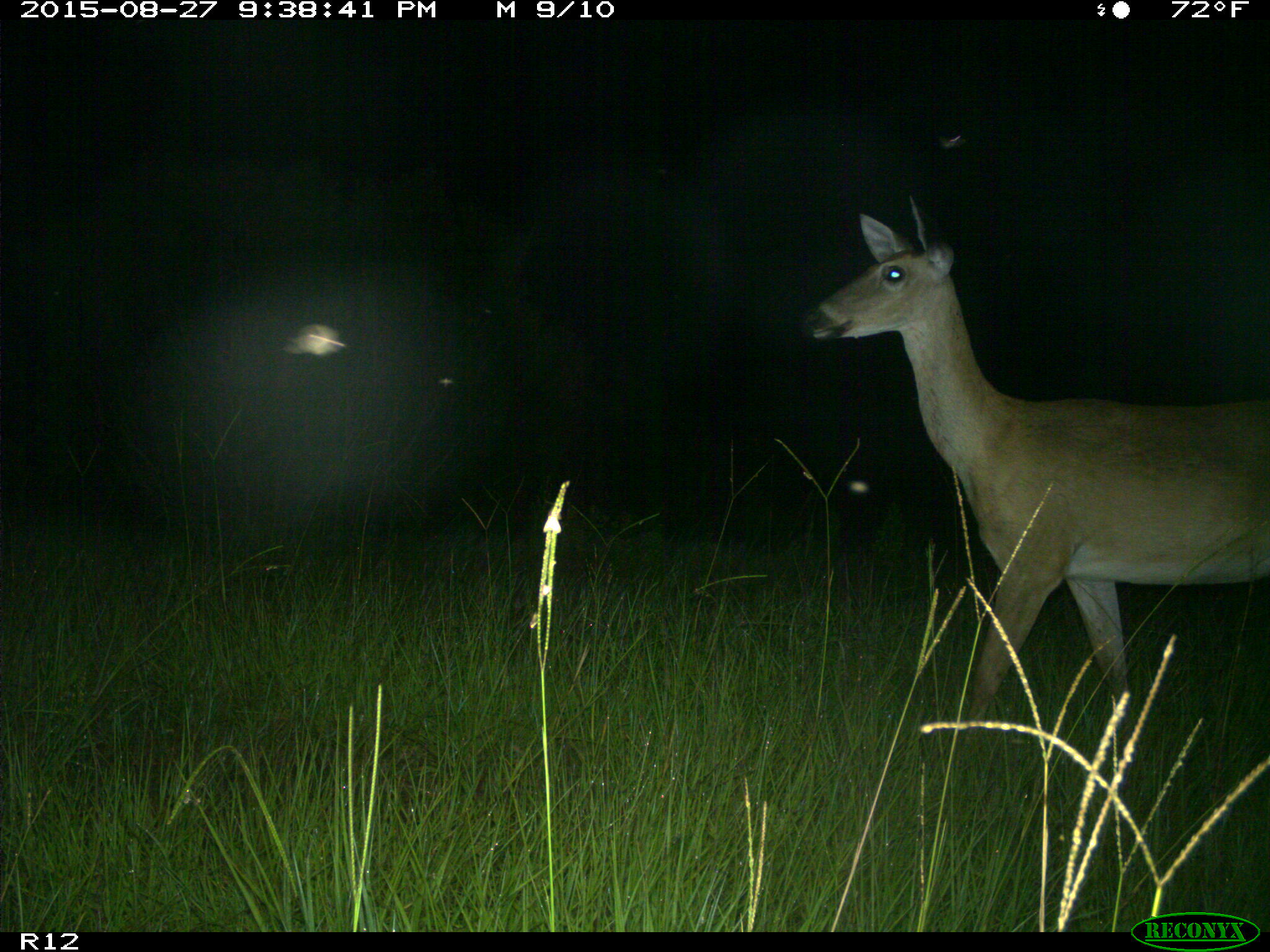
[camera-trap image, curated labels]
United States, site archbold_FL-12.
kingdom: Animalia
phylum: Chordata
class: Mammalia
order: Artiodactyla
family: Cervidae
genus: Odocoileus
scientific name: Odocoileus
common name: deer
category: unidentified deer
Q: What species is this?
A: Unidentified deer (deer) (Odocoileus).